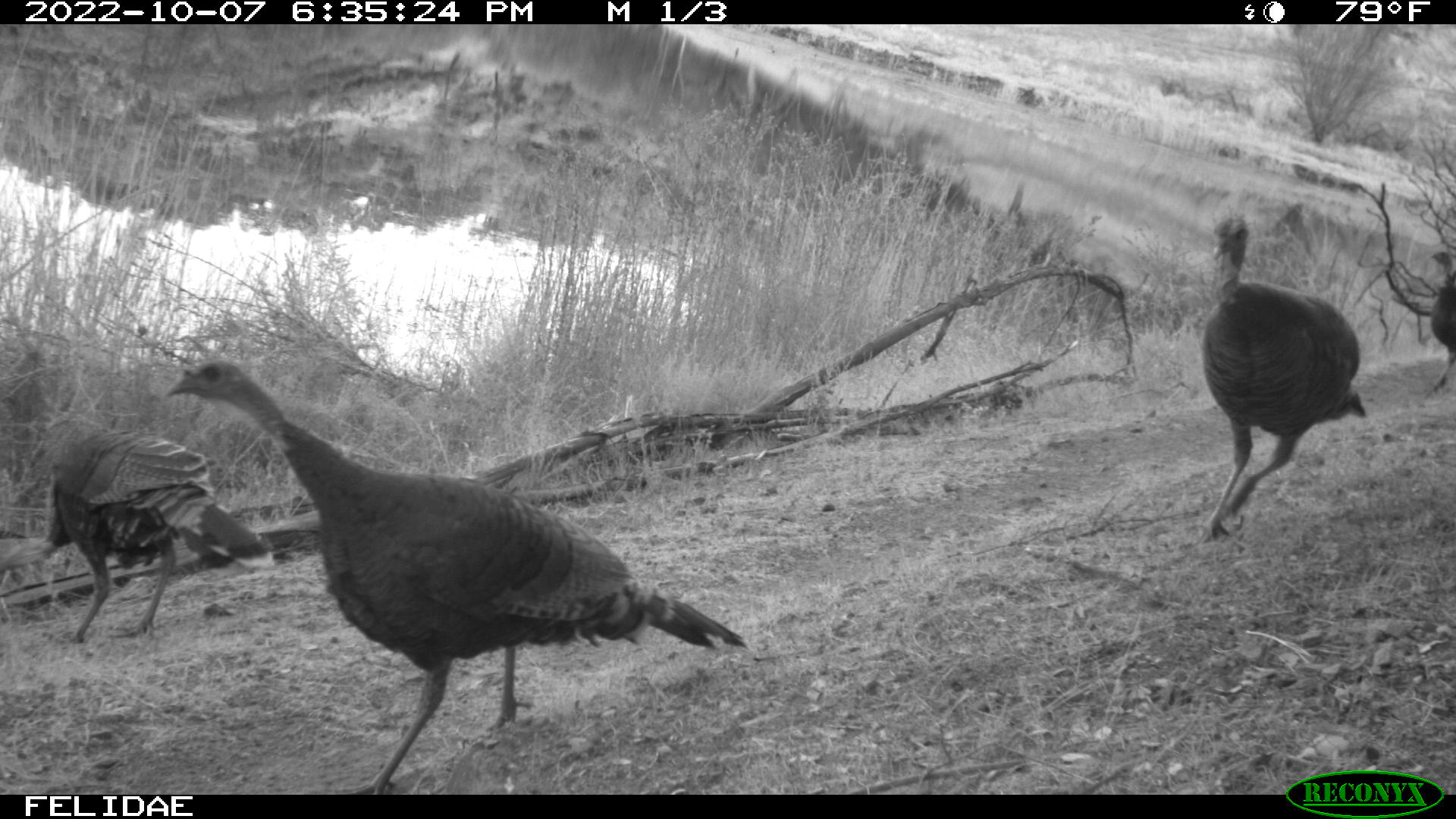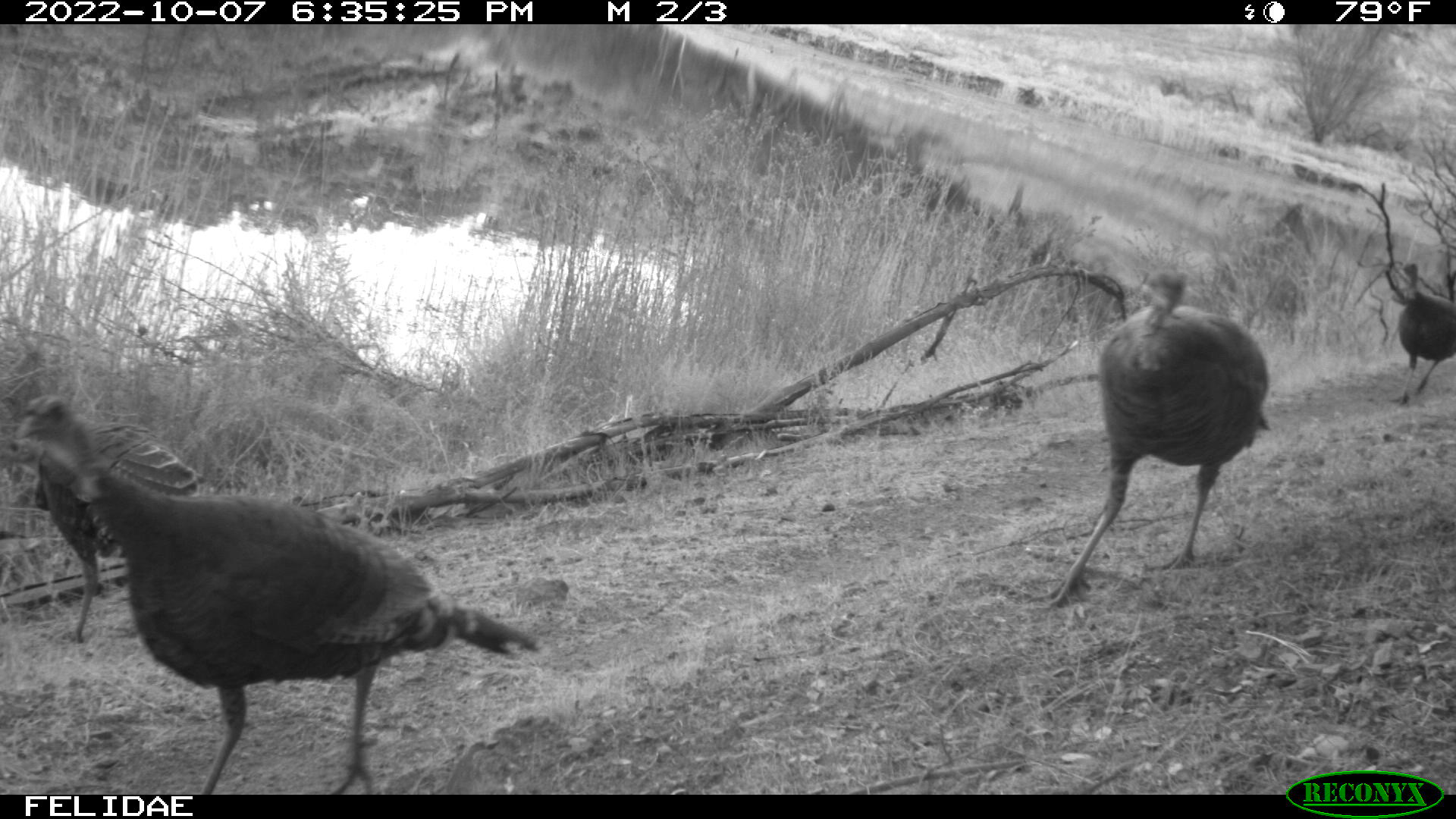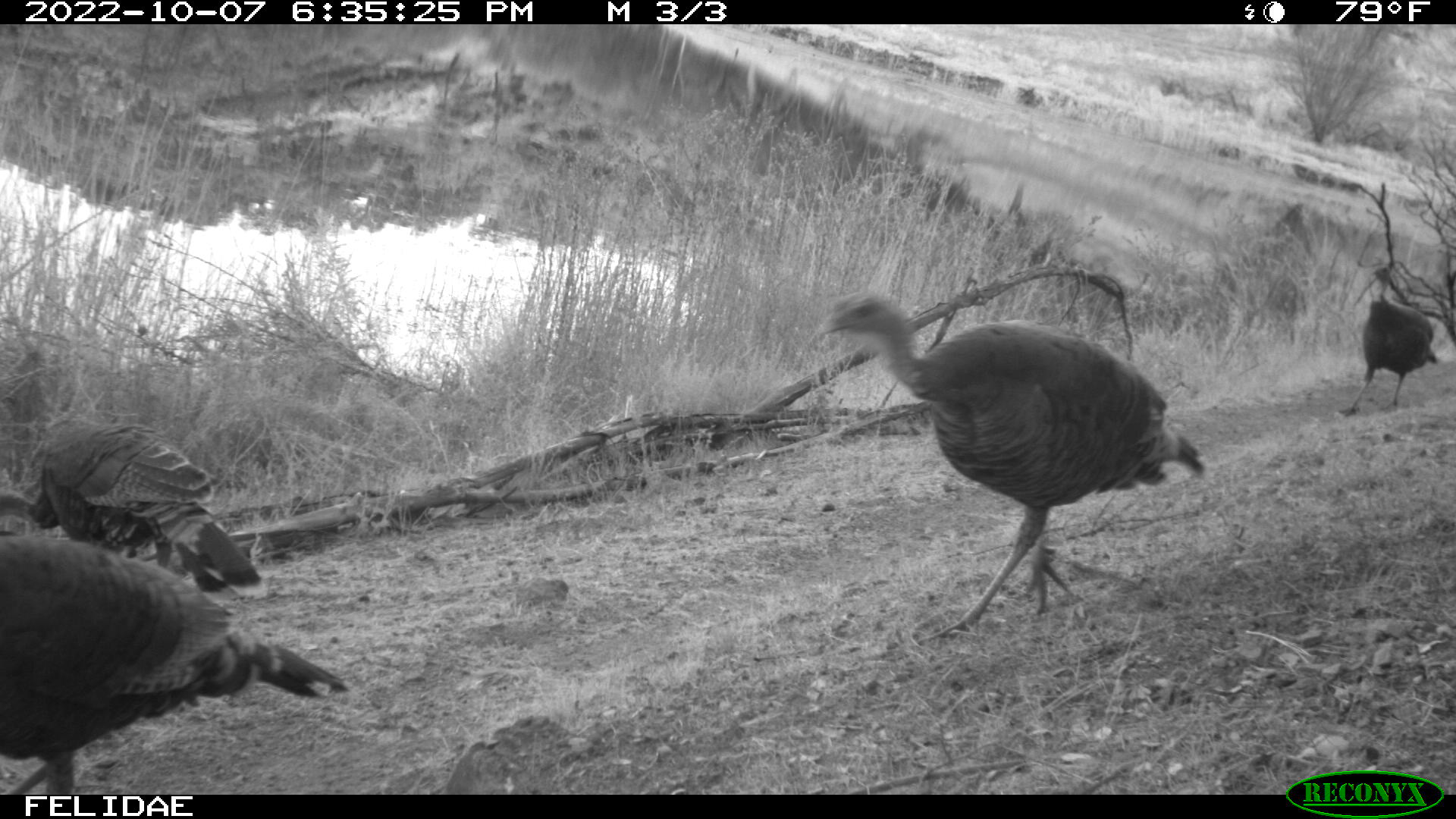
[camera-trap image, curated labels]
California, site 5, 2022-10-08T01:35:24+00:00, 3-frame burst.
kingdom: Animalia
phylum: Chordata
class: Aves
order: Galliformes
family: Phasianidae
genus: Meleagris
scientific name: Meleagris gallopavo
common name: turkey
Turkey (Meleagris gallopavo).